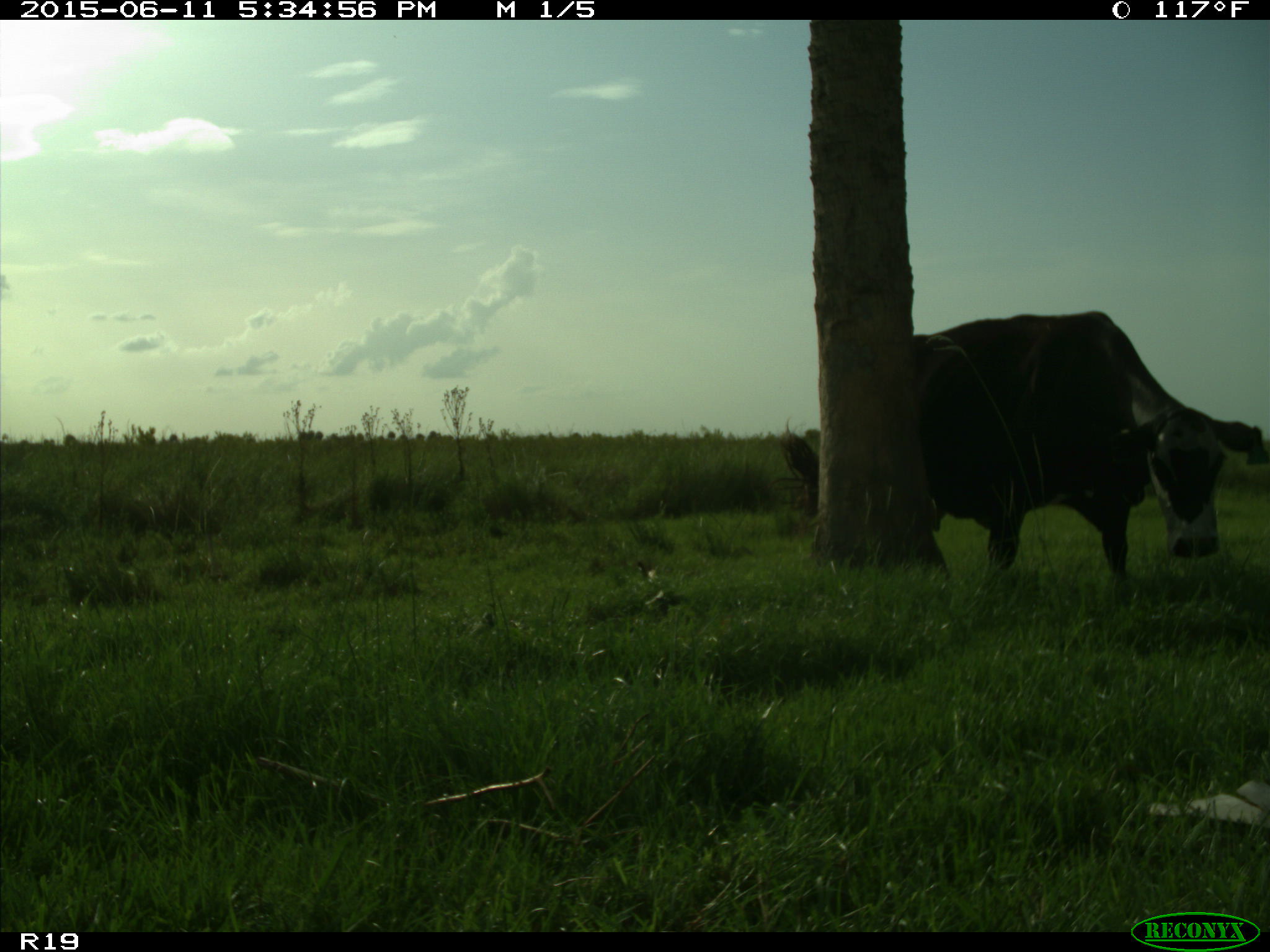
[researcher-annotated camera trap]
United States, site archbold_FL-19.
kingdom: Animalia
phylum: Chordata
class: Mammalia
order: Artiodactyla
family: Bovidae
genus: Bos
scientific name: Bos taurus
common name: domestic cow